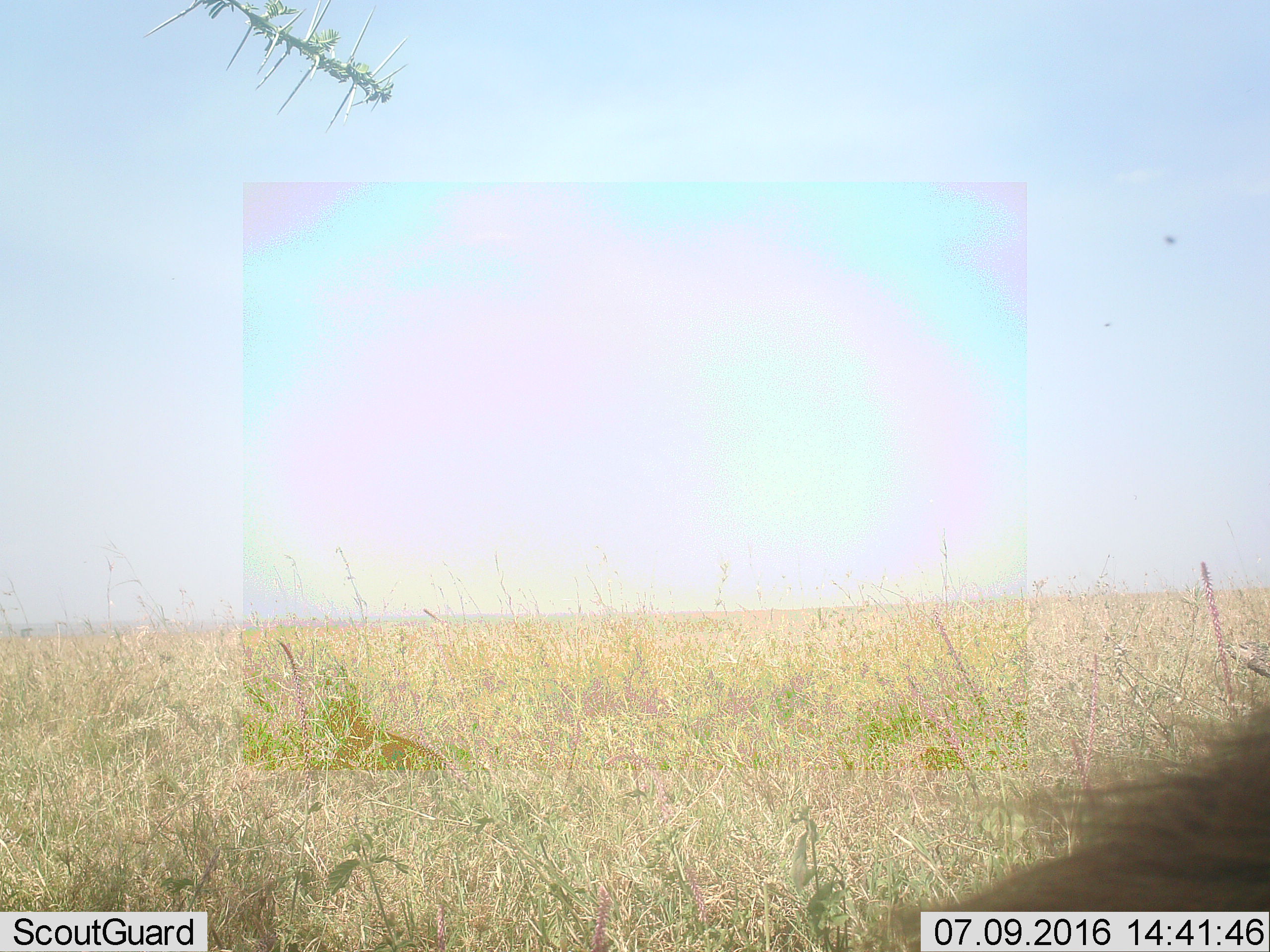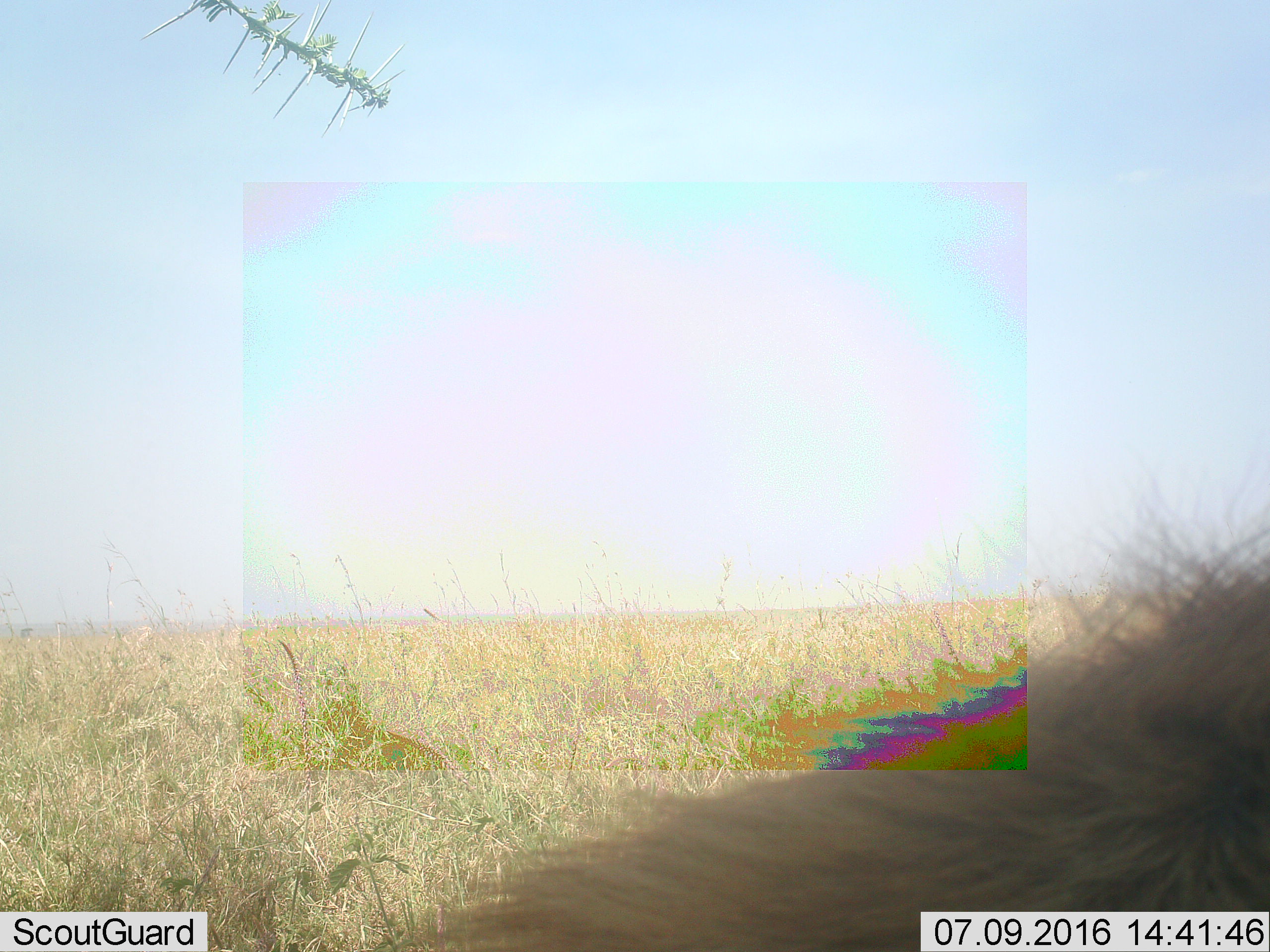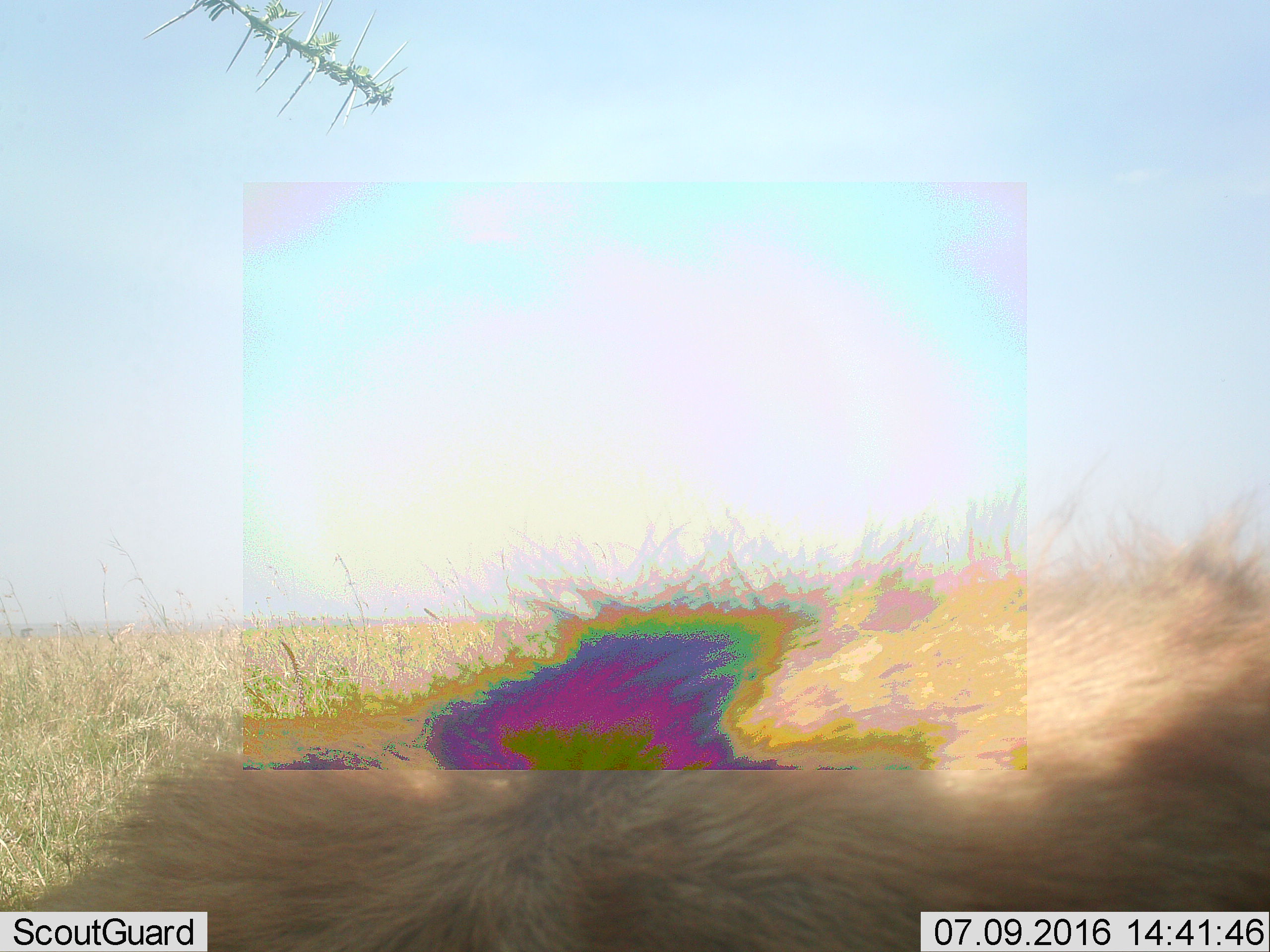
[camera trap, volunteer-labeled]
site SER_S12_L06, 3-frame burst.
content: unidentified animal